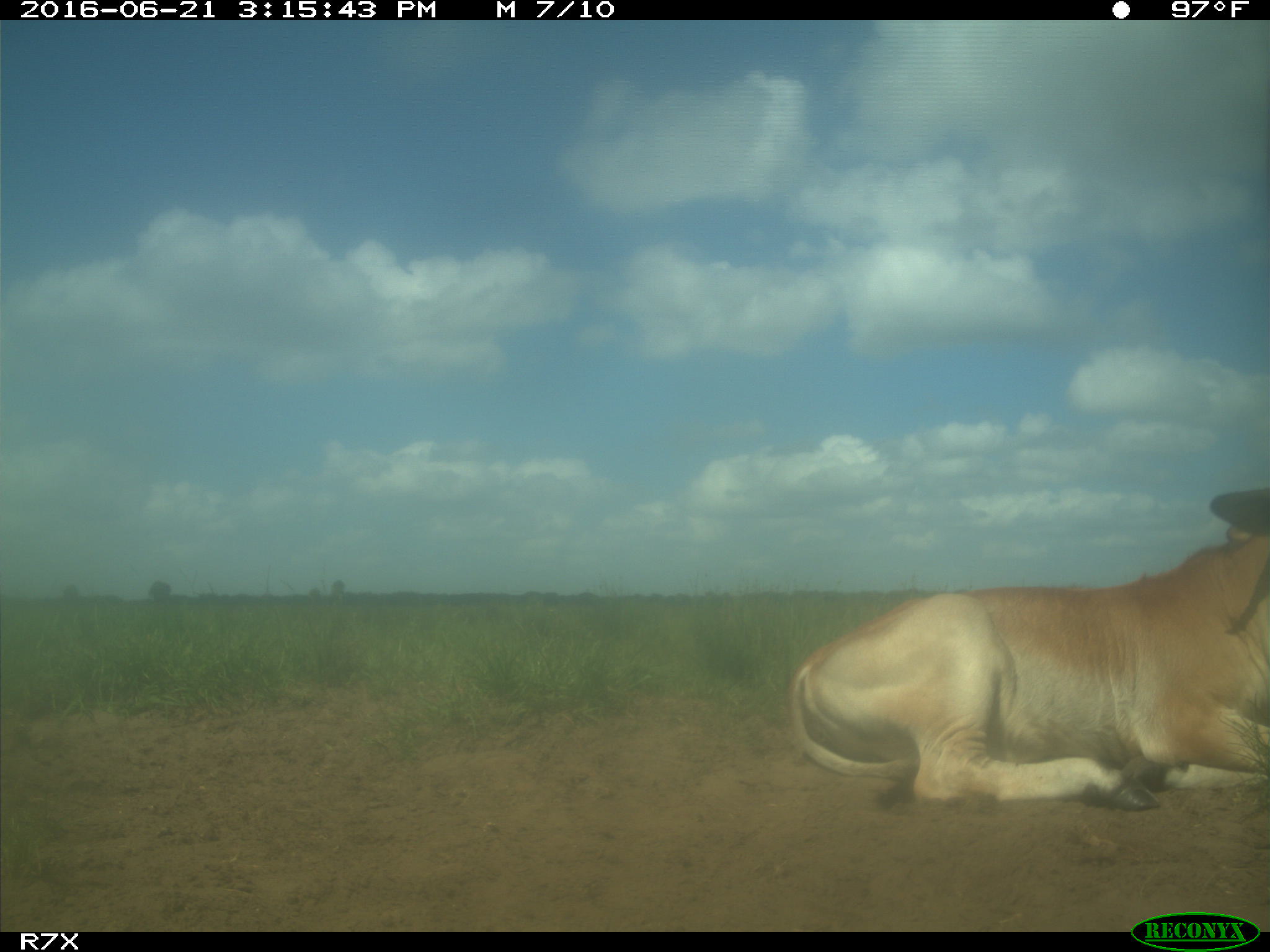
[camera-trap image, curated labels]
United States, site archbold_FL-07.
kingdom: Animalia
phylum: Chordata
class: Mammalia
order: Artiodactyla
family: Bovidae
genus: Bos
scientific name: Bos taurus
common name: domestic cow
Bos taurus (domestic cow).